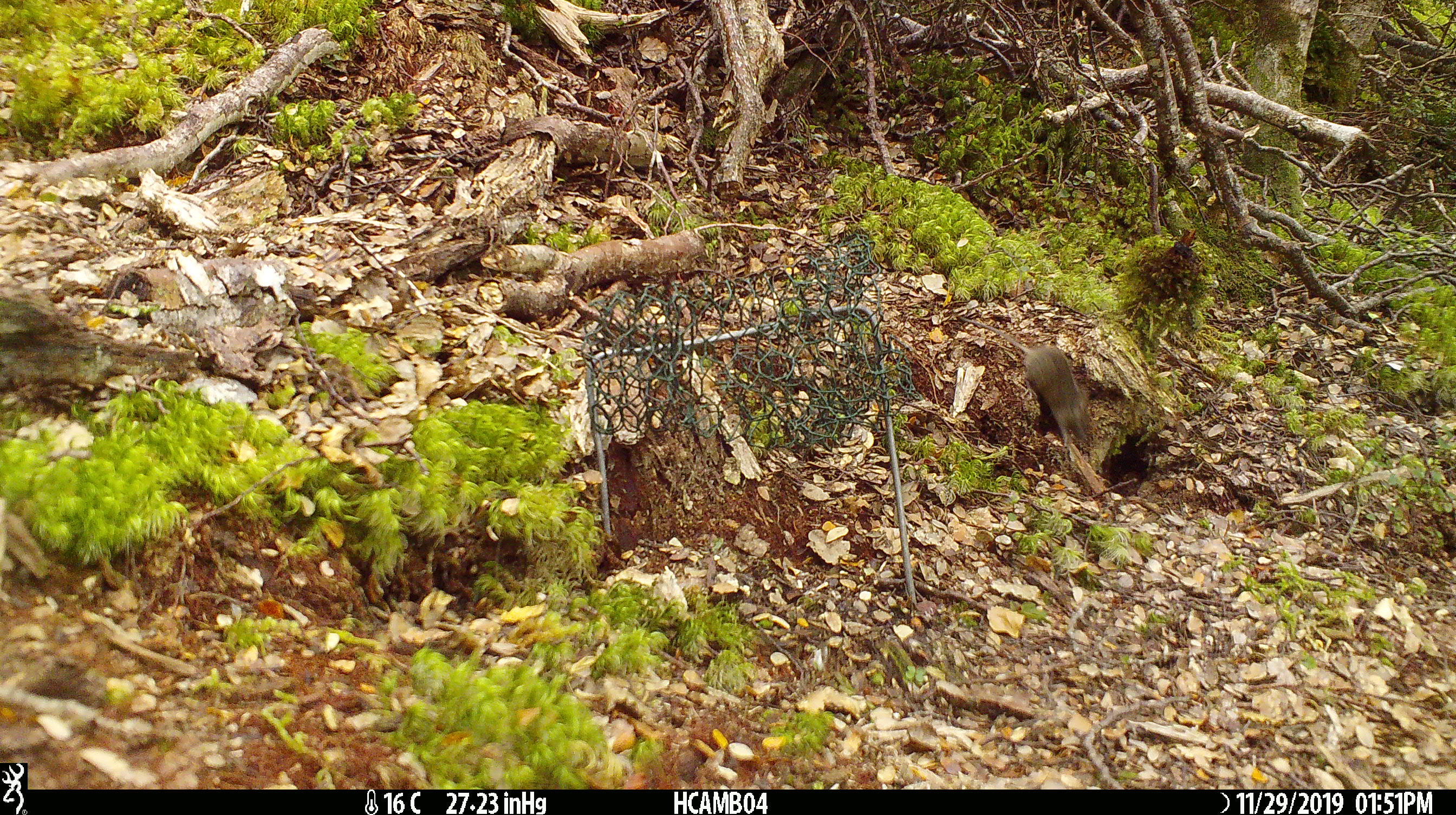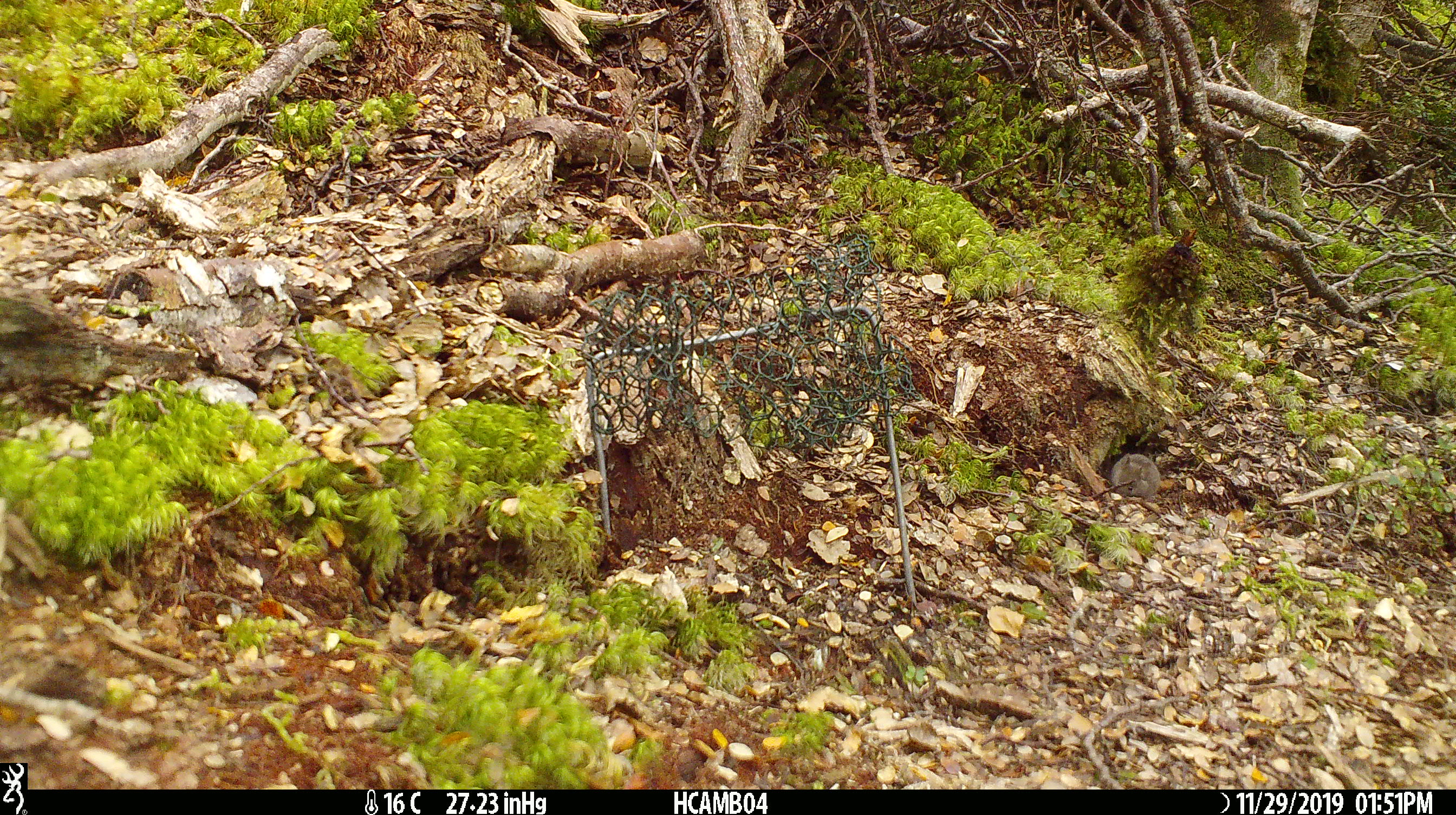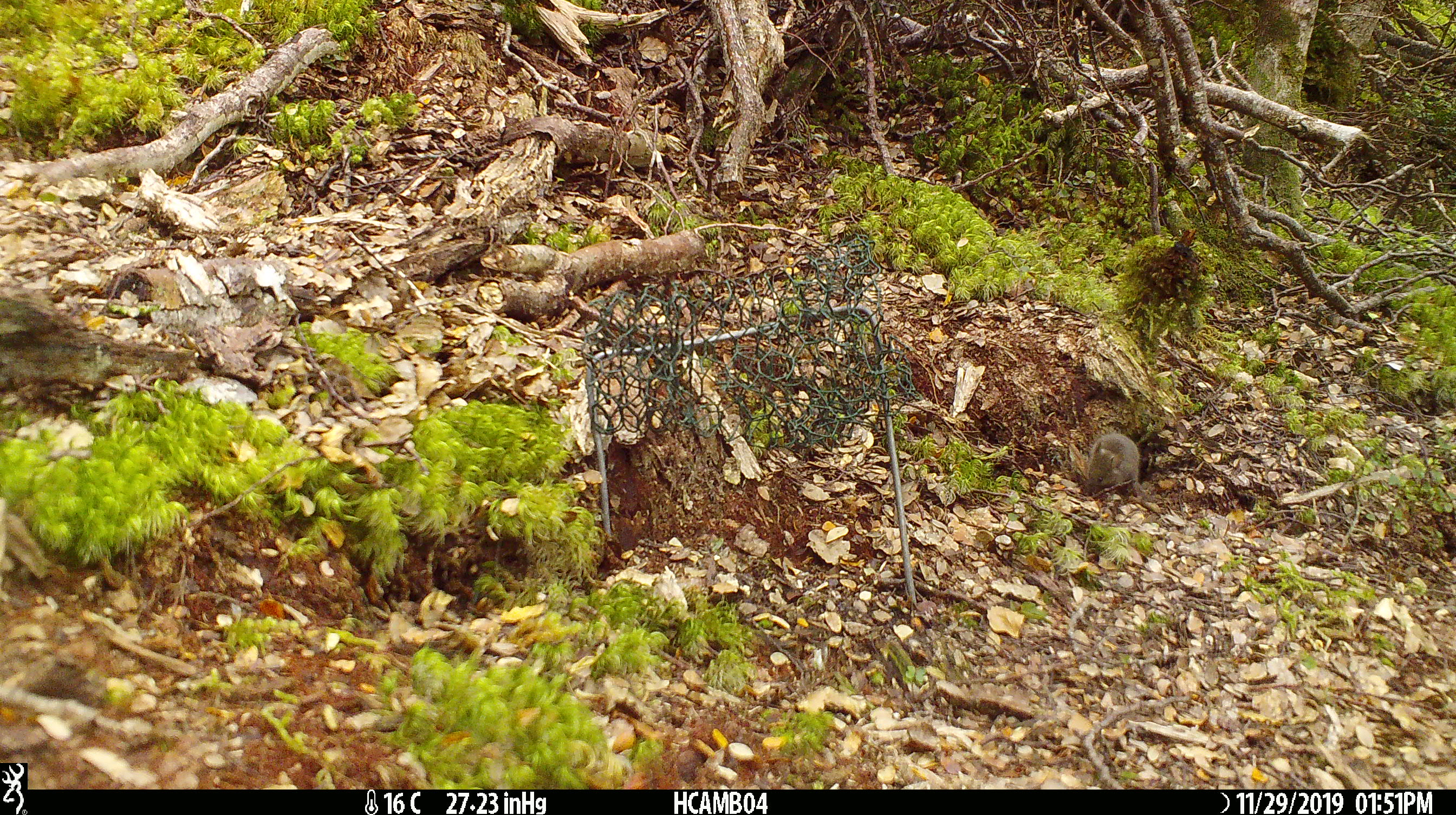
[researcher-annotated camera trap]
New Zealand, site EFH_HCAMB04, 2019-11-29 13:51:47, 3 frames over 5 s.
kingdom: Animalia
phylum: Chordata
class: Mammalia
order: Rodentia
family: Muridae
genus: Mus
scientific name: Mus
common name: mouse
Mouse (Mus).